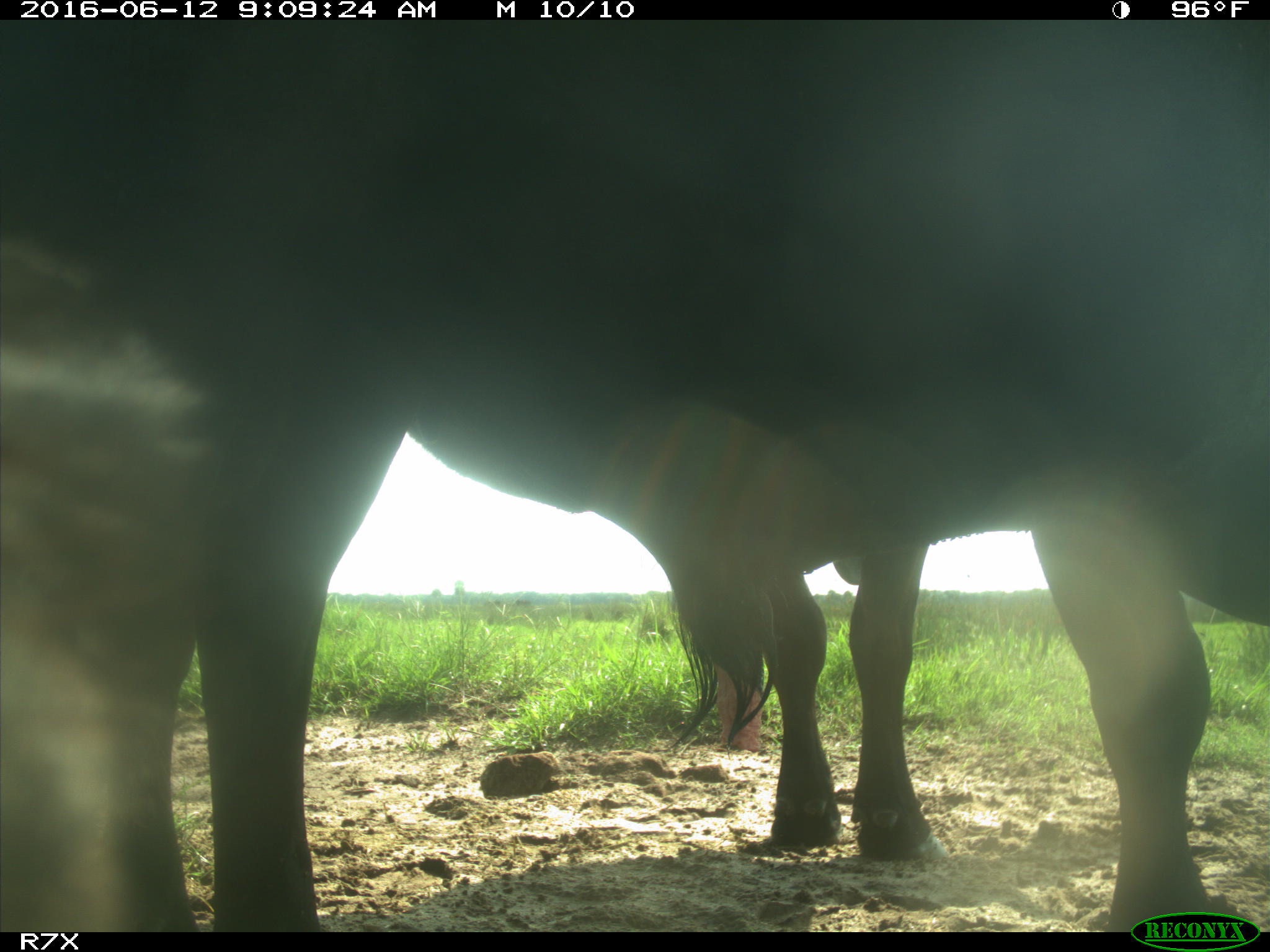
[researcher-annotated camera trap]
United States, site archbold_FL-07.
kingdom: Animalia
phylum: Chordata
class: Mammalia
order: Artiodactyla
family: Bovidae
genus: Bos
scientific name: Bos taurus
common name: domestic cow